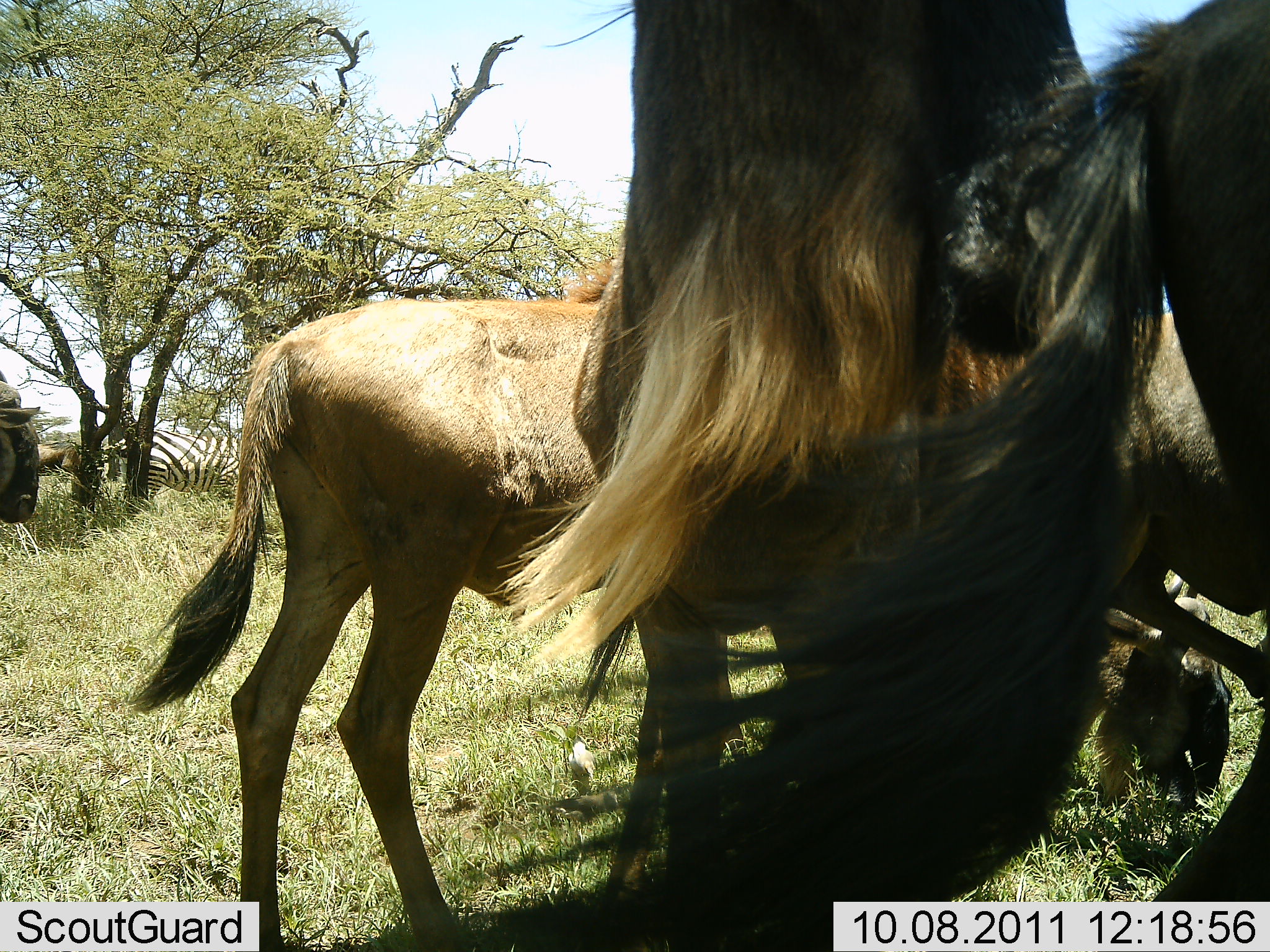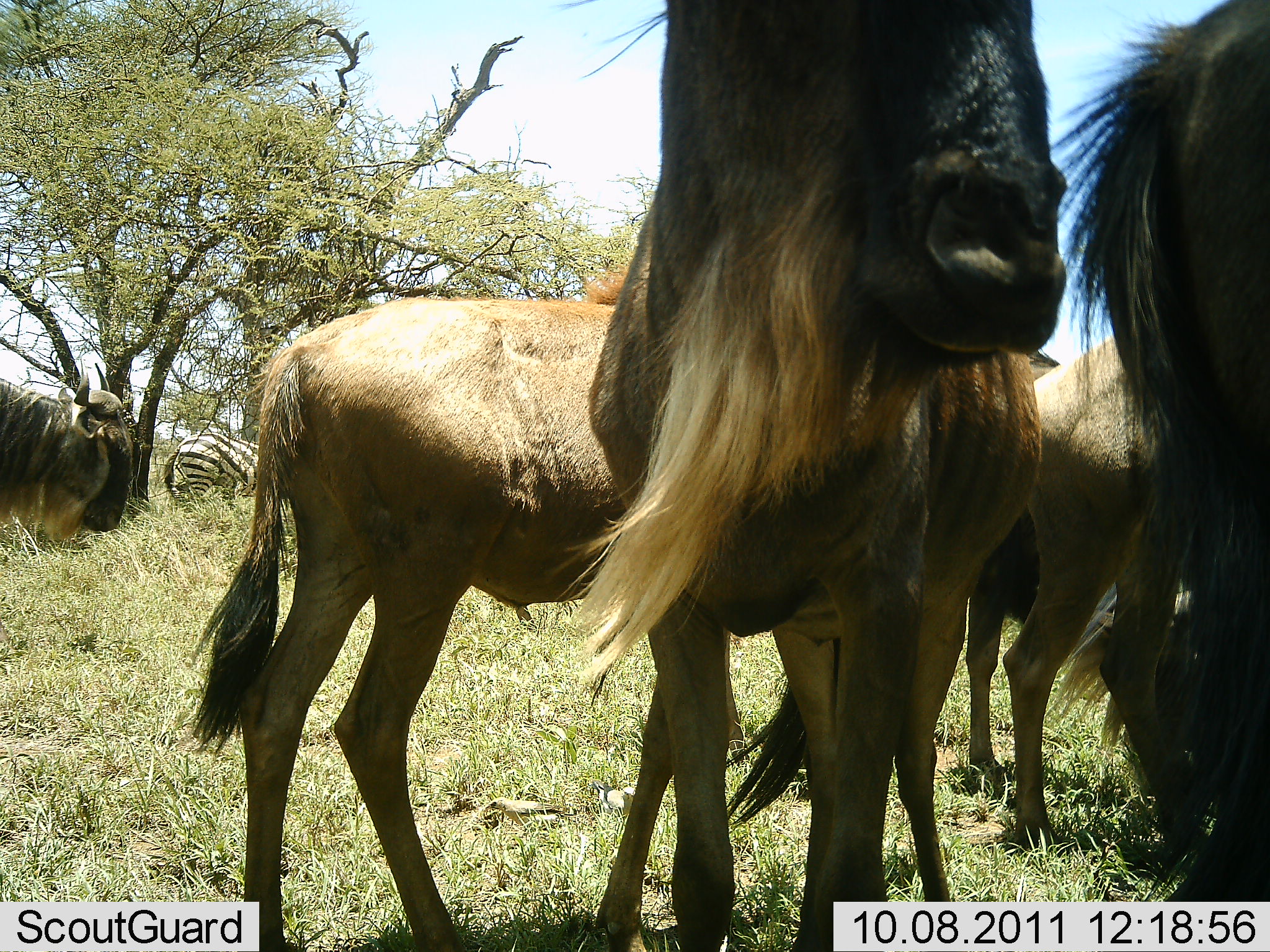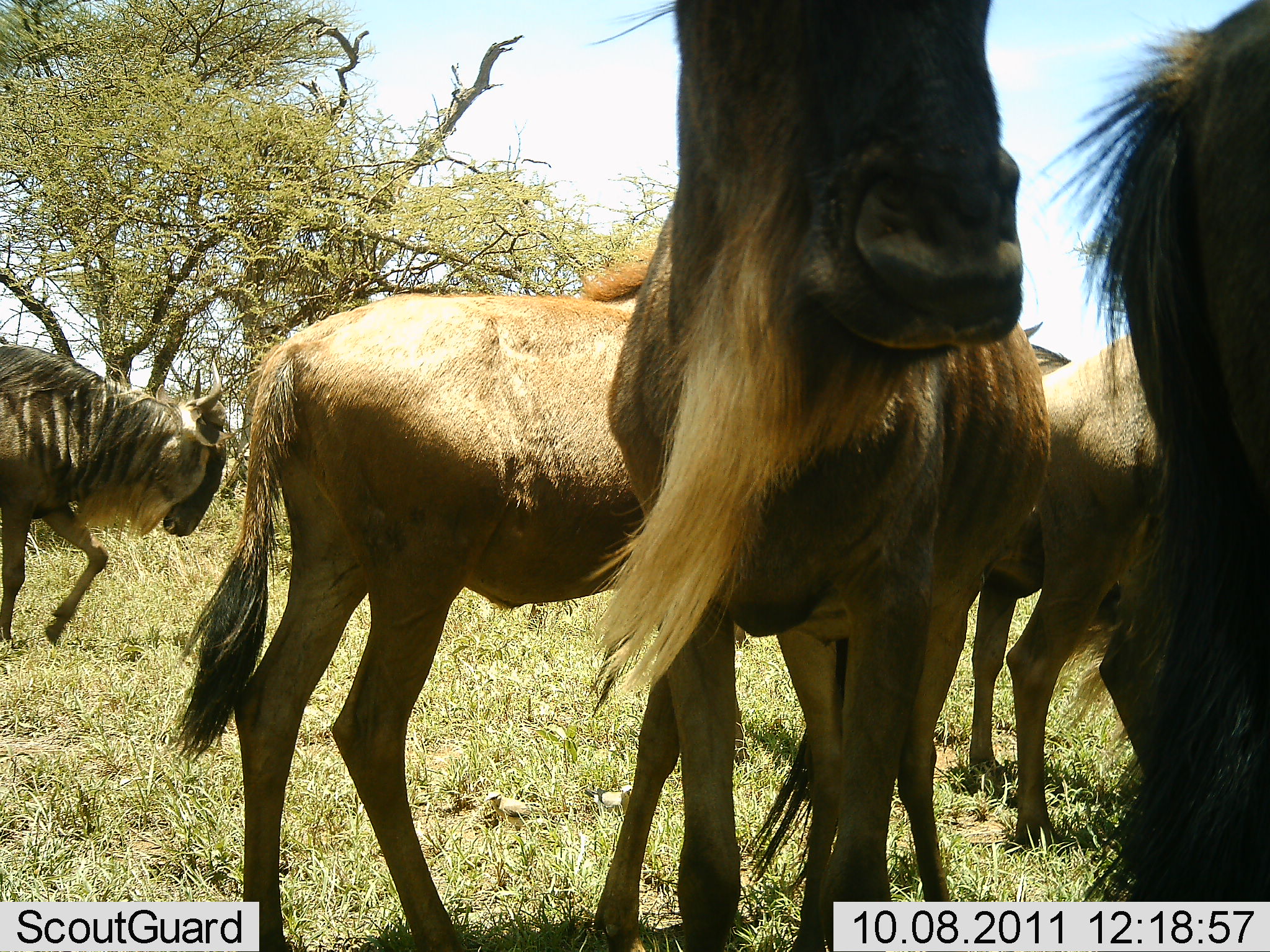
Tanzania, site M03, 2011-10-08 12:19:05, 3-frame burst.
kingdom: Animalia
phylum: Chordata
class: Mammalia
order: Artiodactyla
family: Bovidae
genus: Connochaetes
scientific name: Connochaetes taurinus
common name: blue wildebeest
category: wildebeest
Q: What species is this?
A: Wildebeest (blue wildebeest) (Connochaetes taurinus).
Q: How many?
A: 5.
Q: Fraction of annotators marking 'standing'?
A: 57%.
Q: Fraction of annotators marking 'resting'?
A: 7%.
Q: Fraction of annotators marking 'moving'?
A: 50%.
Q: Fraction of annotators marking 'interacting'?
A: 21%.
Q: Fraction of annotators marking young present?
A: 14%.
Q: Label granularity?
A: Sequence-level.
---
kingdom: Animalia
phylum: Chordata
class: Mammalia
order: Perissodactyla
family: Equidae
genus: Equus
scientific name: Equus quagga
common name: plains zebra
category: zebra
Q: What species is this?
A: Zebra (plains zebra) (Equus quagga).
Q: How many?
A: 1.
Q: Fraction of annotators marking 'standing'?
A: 45%.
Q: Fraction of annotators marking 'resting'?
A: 0%.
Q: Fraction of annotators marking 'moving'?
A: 45%.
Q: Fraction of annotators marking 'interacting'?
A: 0%.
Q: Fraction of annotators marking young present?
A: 0%.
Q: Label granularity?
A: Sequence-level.